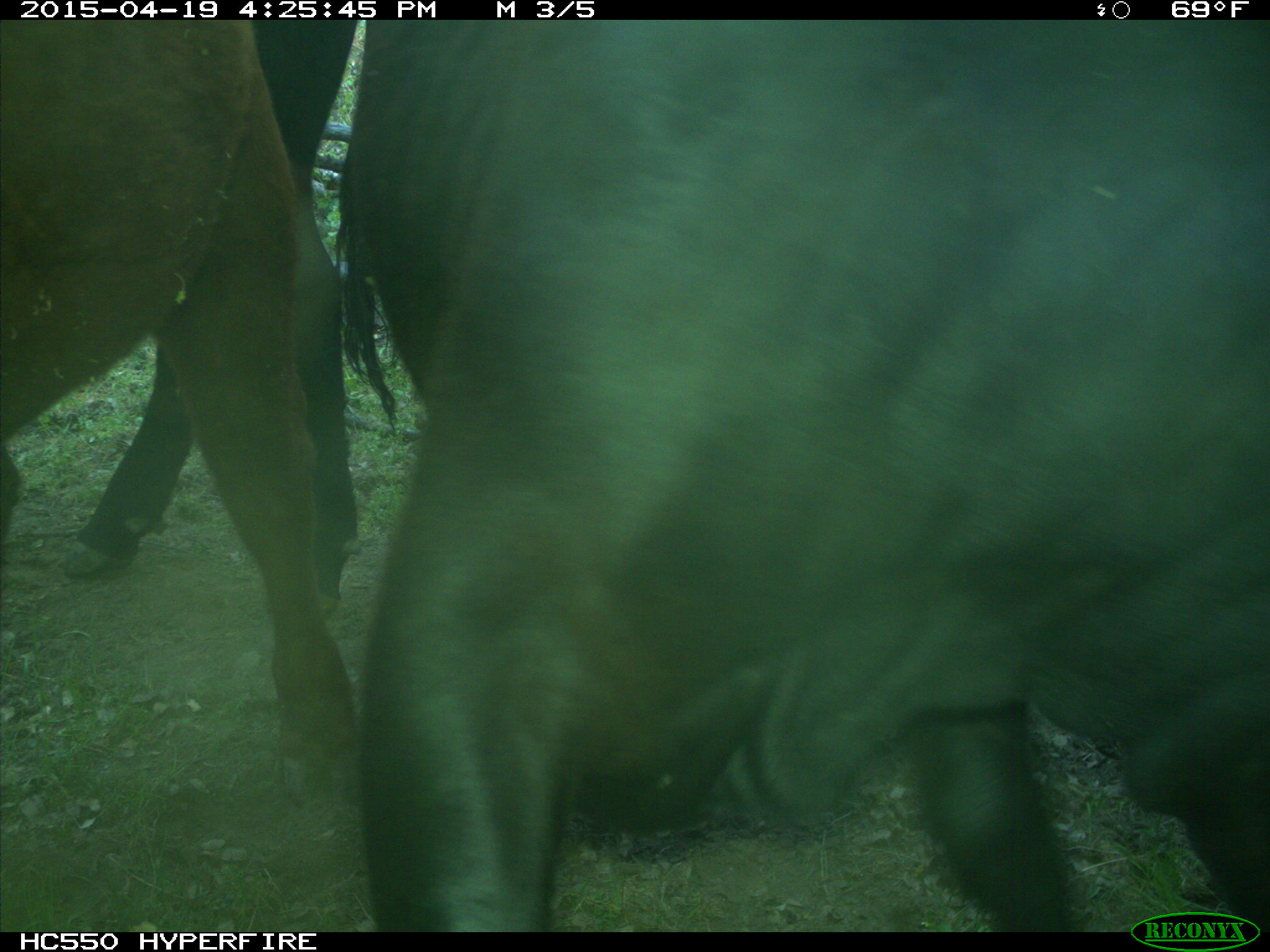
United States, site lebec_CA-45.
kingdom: Animalia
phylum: Chordata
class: Mammalia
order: Artiodactyla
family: Bovidae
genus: Bos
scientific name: Bos taurus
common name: domestic cow